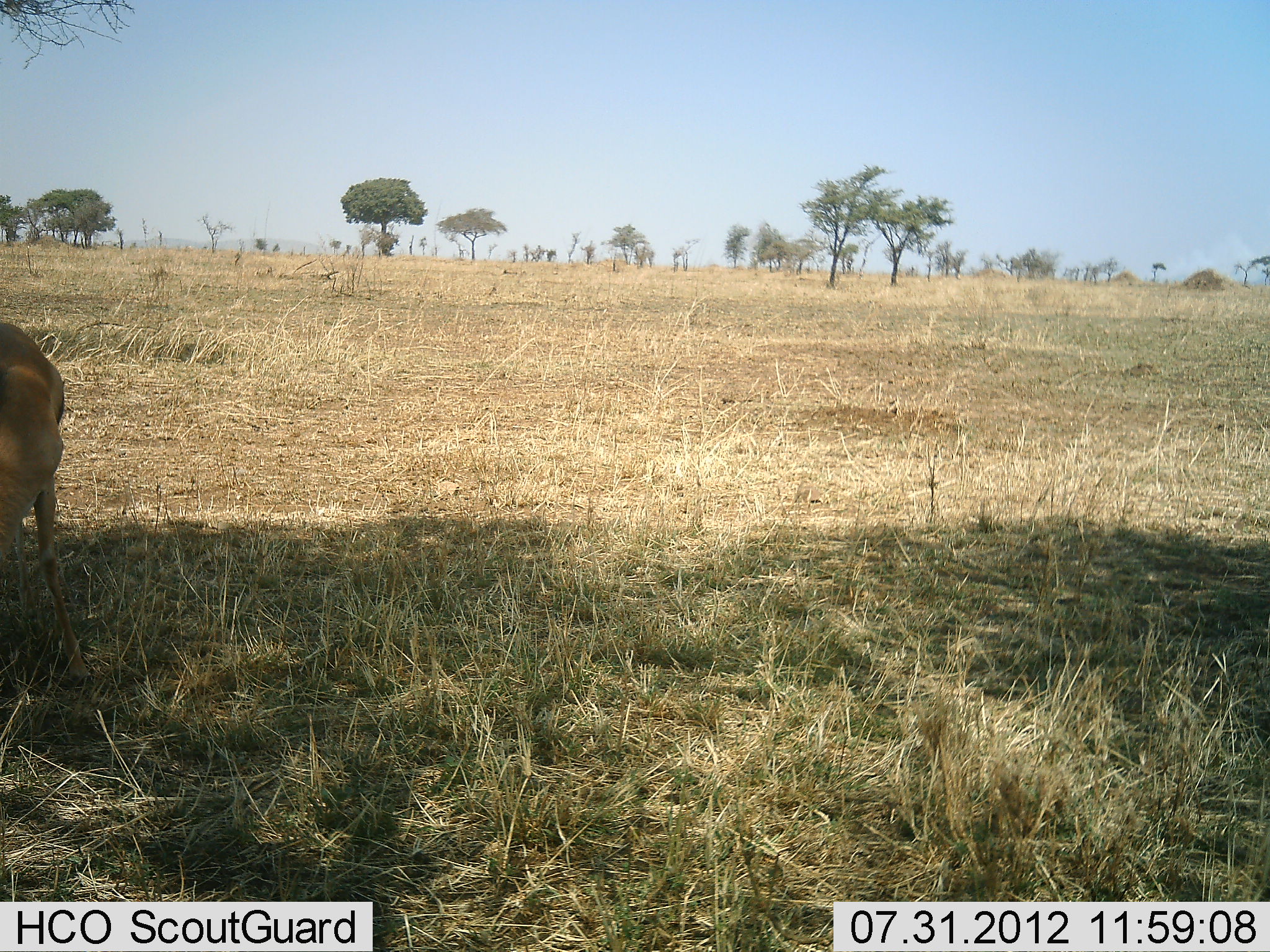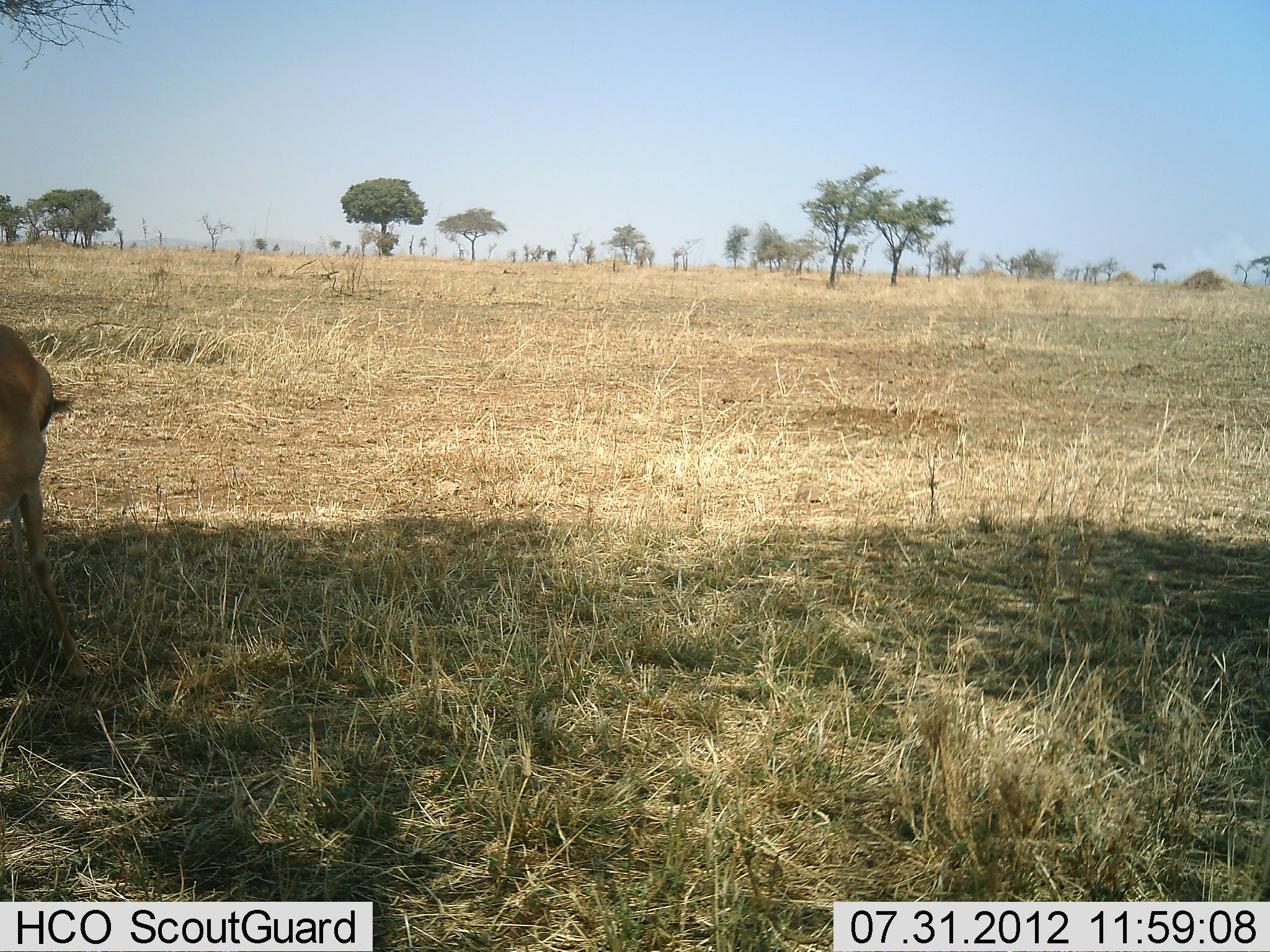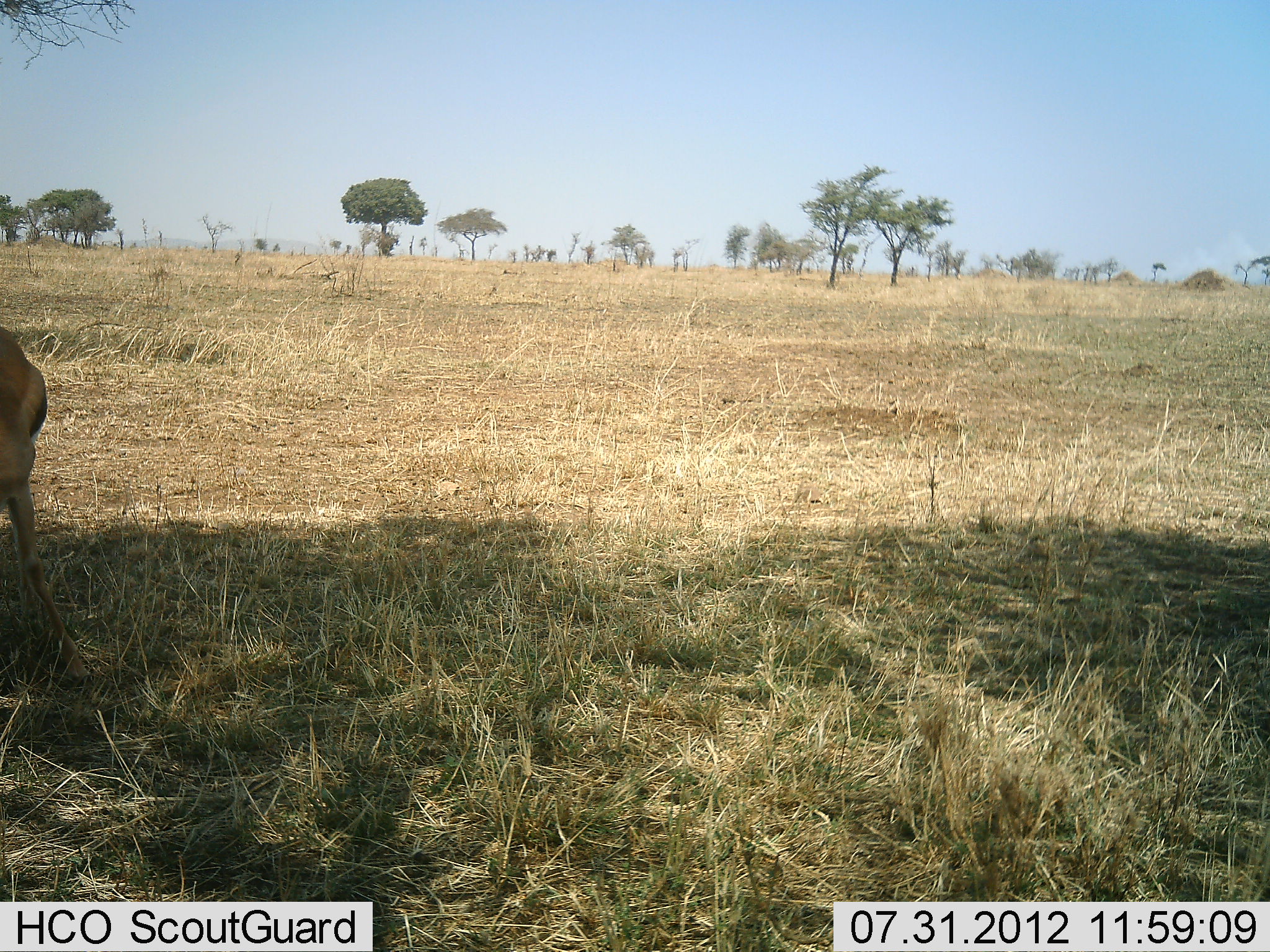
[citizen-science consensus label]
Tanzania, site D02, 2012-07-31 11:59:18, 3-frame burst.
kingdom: Animalia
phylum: Chordata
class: Mammalia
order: Artiodactyla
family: Bovidae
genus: Eudorcas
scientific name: Eudorcas thomsonii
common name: thomson's gazelle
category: gazellethomsons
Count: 1.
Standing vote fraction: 60%.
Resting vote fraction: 0%.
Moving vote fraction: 0%.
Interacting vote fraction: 0%.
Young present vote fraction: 0%.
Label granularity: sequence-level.